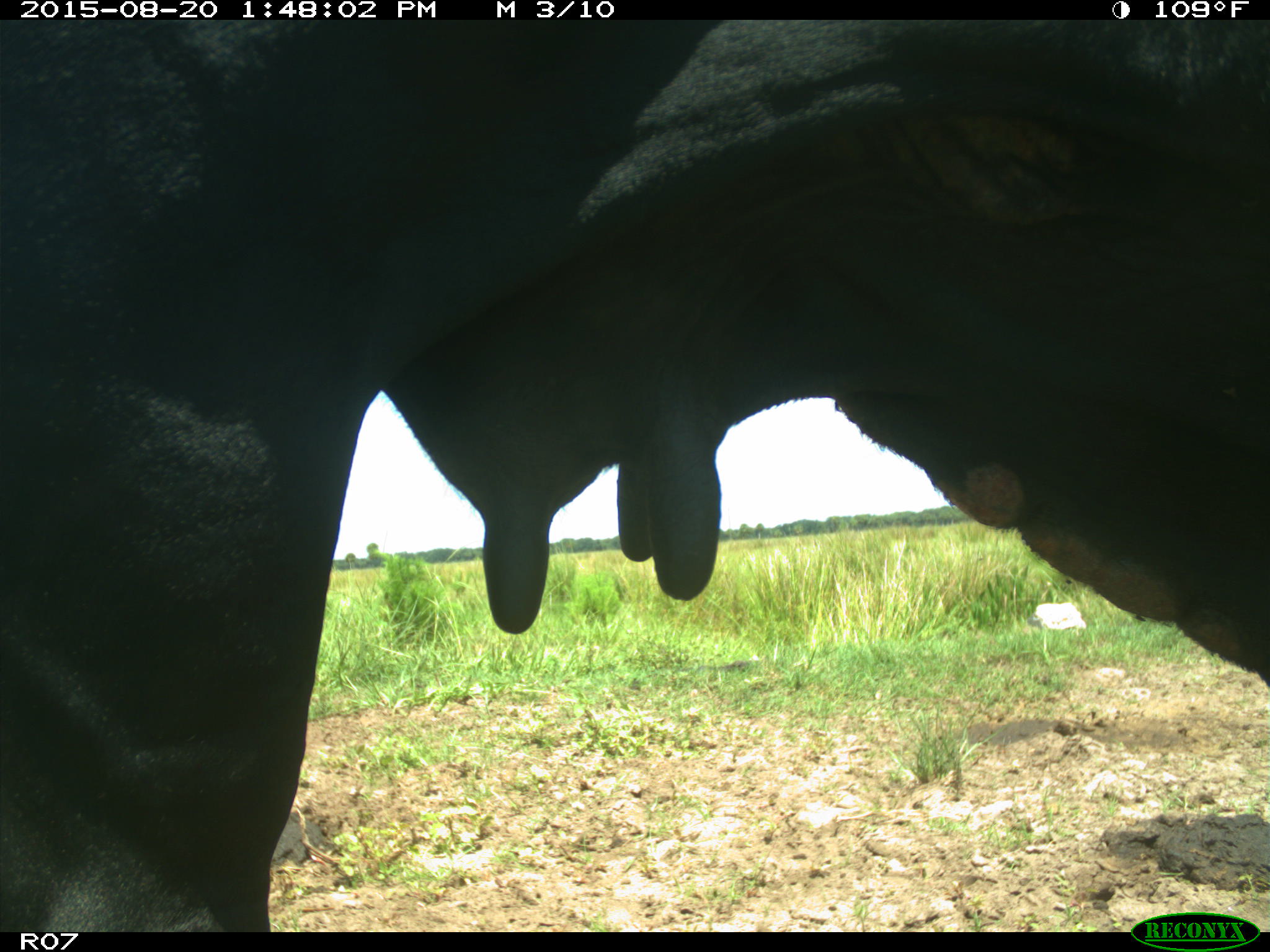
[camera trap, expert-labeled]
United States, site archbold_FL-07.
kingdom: Animalia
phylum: Chordata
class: Mammalia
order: Artiodactyla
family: Bovidae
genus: Bos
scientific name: Bos taurus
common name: domestic cow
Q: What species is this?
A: Bos taurus (domestic cow).